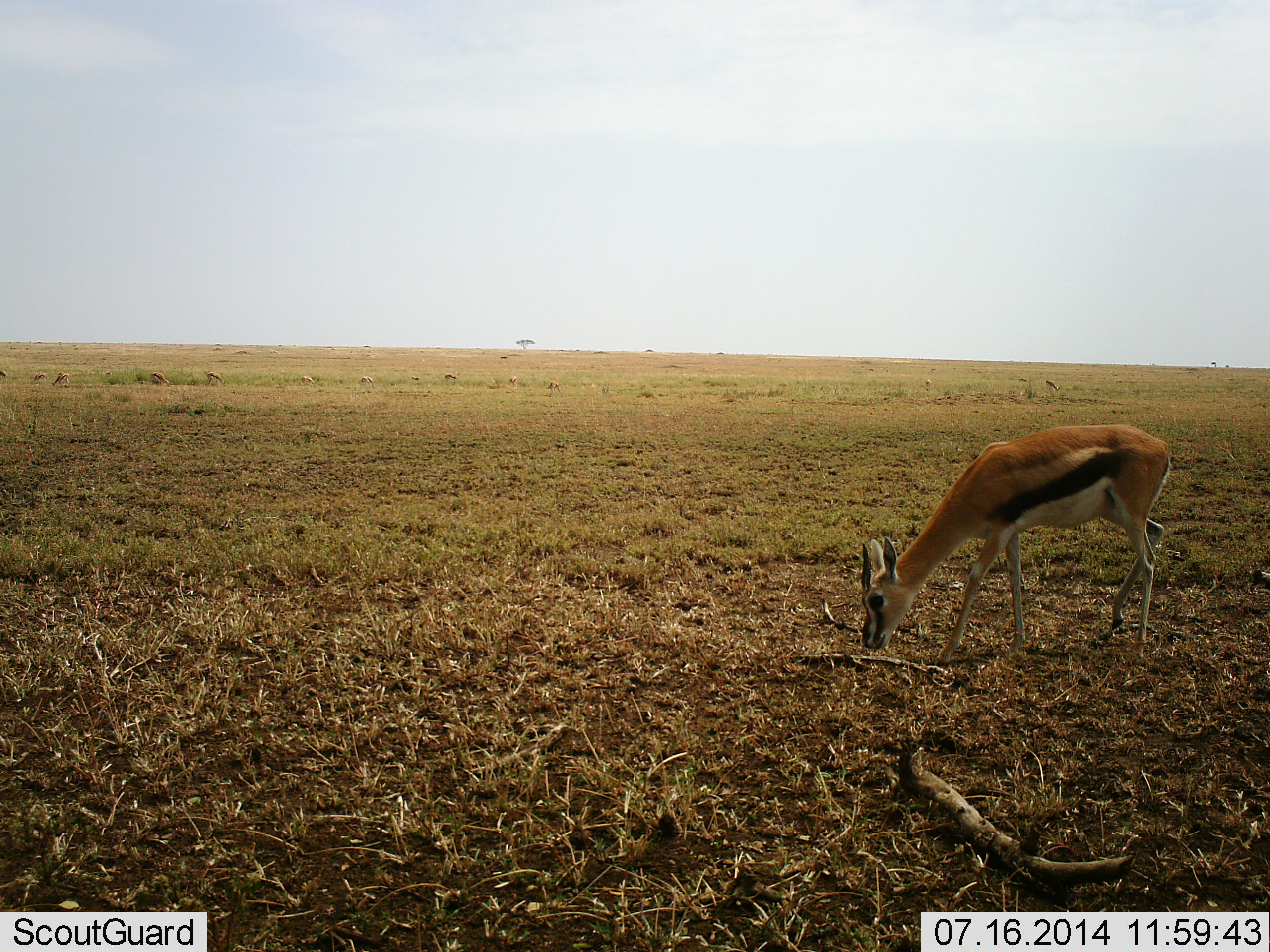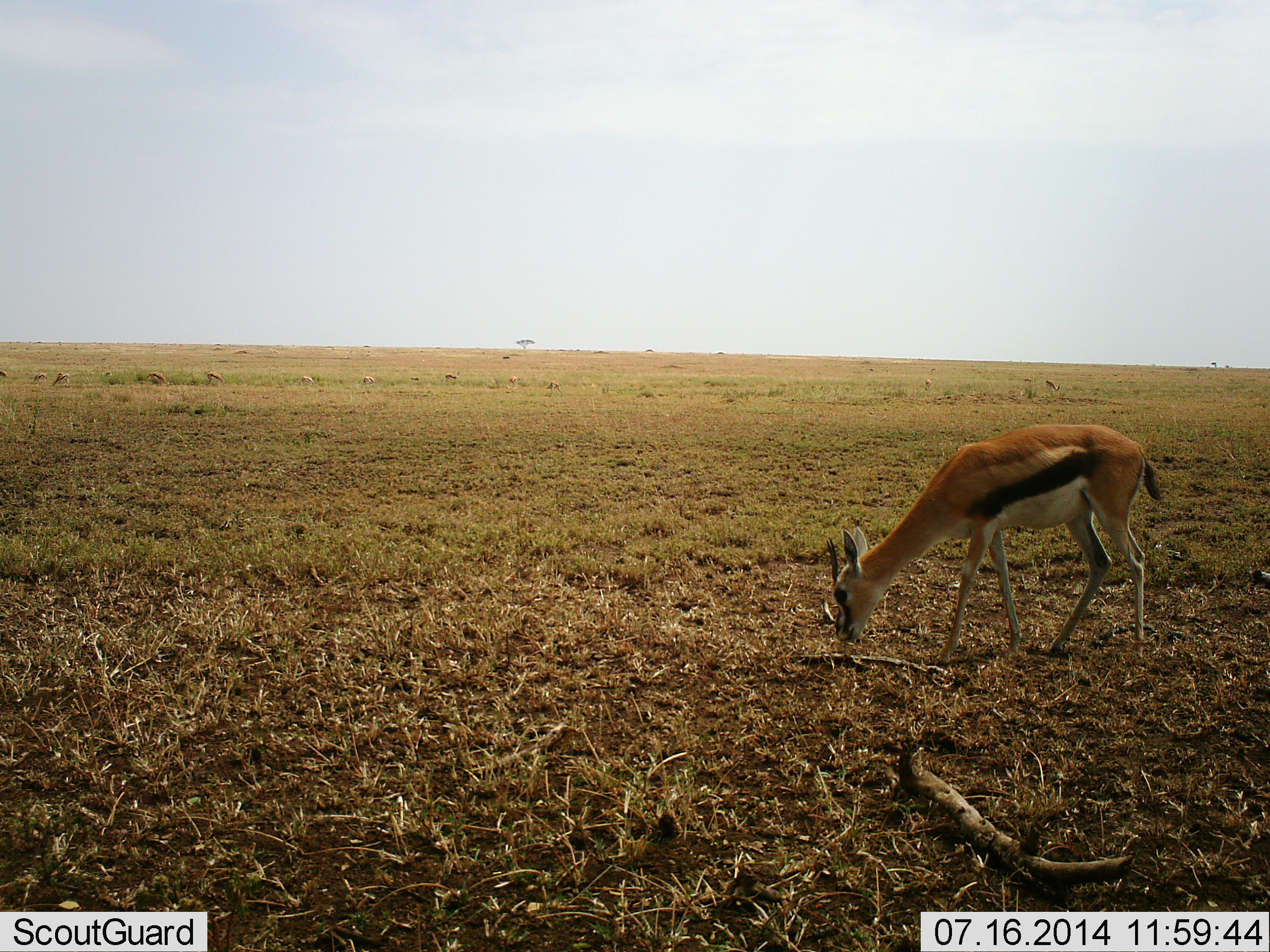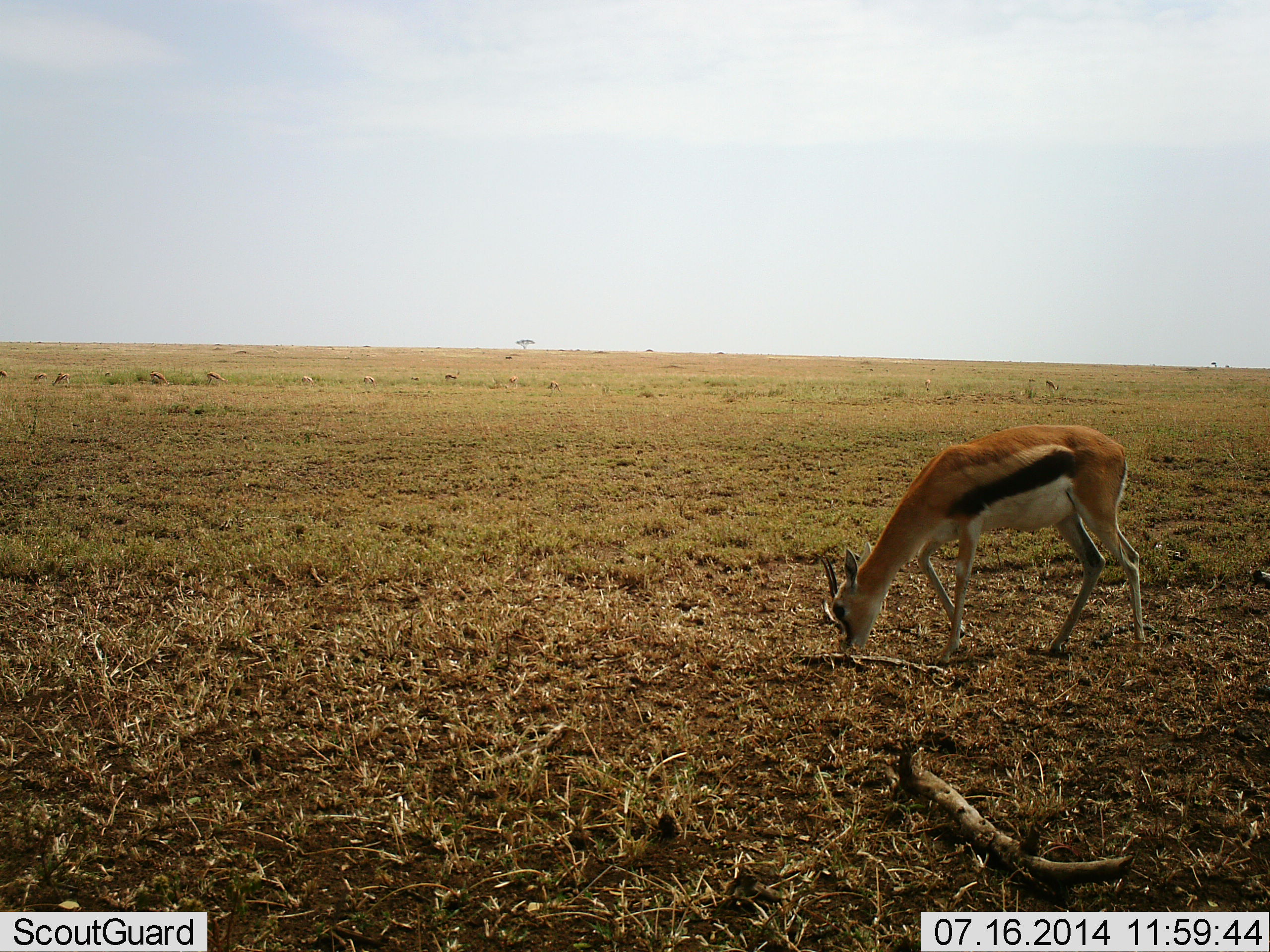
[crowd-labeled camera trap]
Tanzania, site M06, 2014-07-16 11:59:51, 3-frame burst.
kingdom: Animalia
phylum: Chordata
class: Mammalia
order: Artiodactyla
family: Bovidae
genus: Eudorcas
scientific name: Eudorcas thomsonii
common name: thomson's gazelle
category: gazellethomsons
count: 1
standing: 10%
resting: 0%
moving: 0%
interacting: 0%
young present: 0%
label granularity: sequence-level